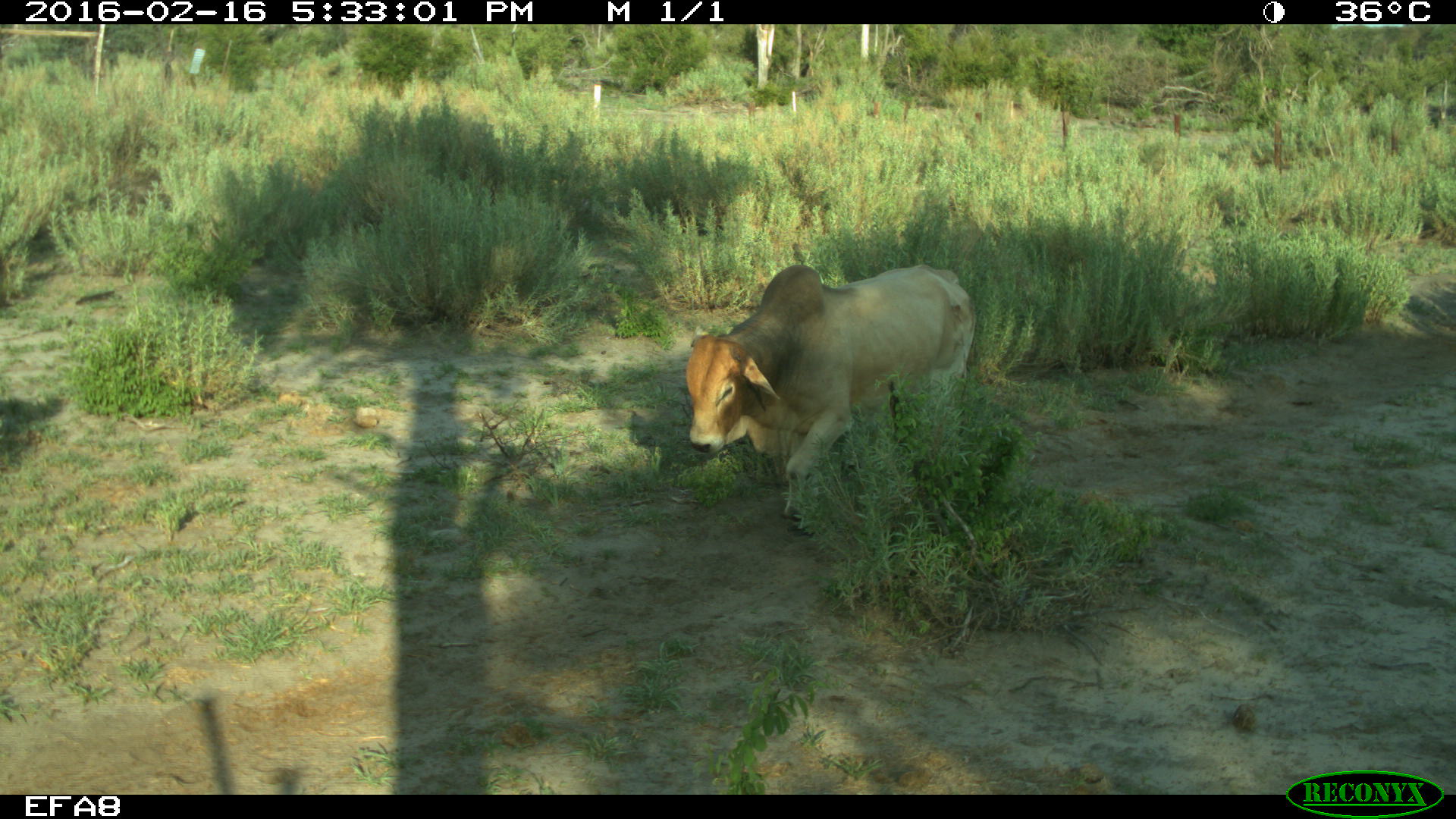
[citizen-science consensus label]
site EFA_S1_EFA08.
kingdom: Animalia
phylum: Chordata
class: Mammalia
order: Artiodactyla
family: Bovidae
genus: Bos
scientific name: Bos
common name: cattle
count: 1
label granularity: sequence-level